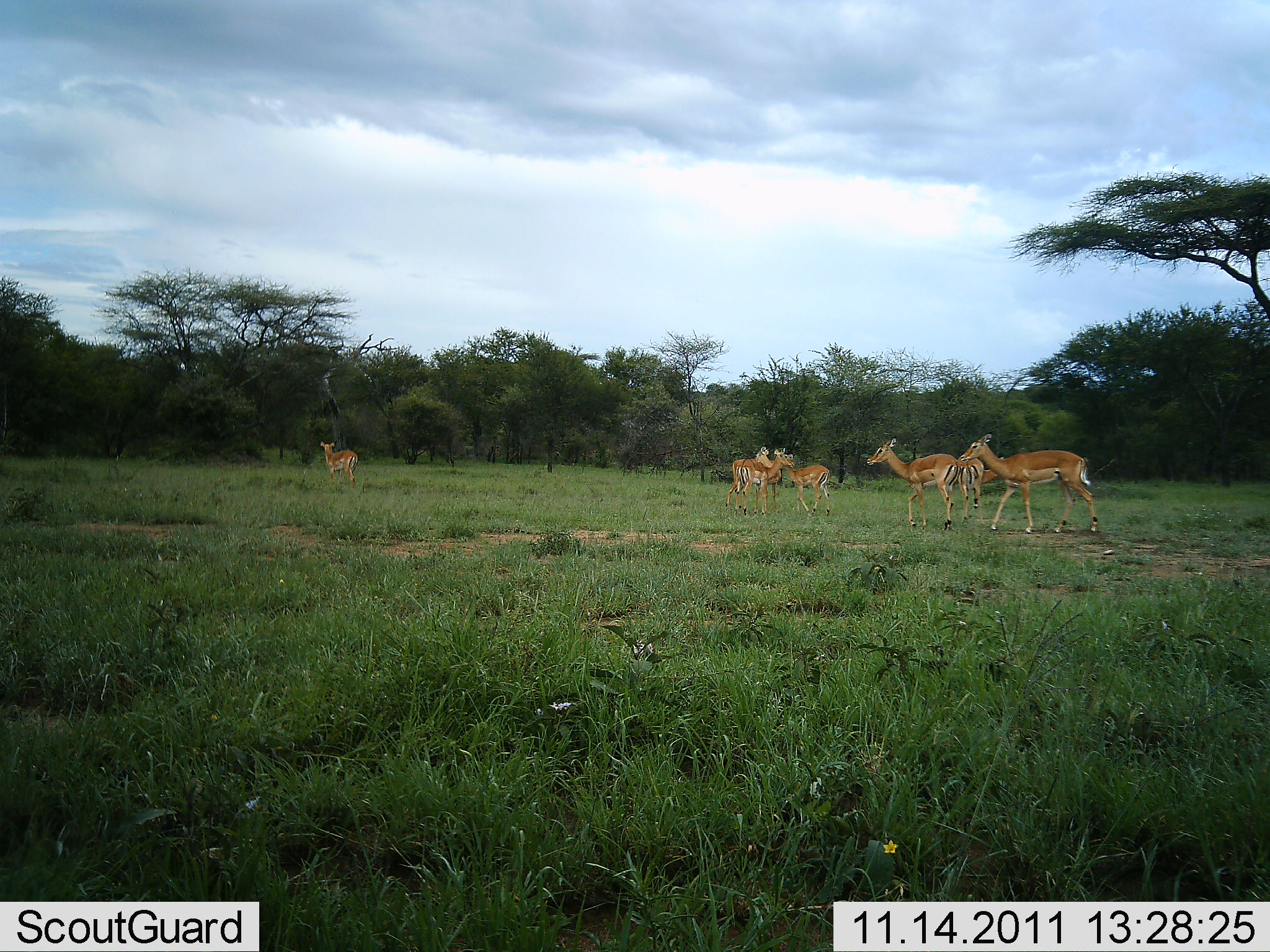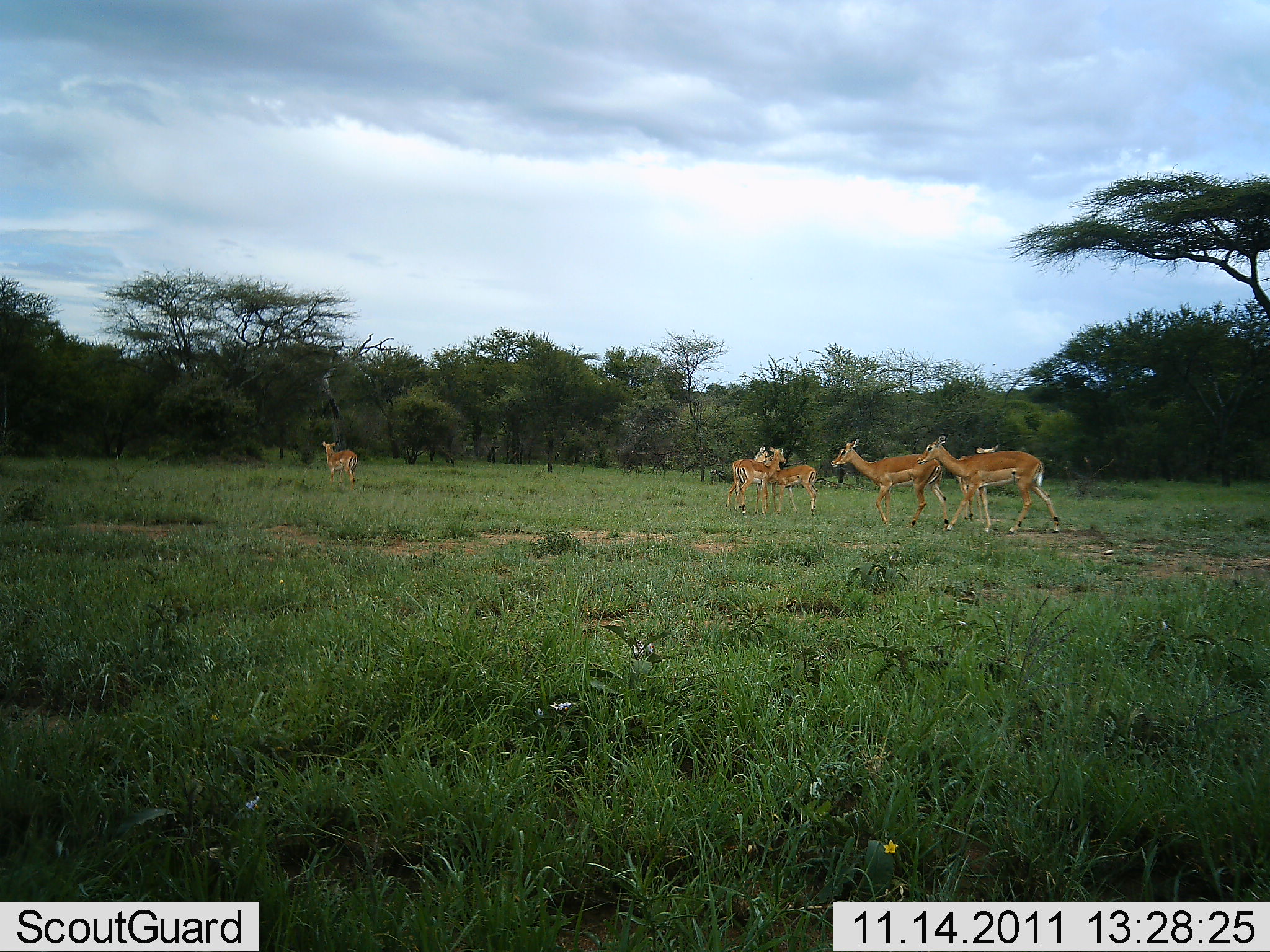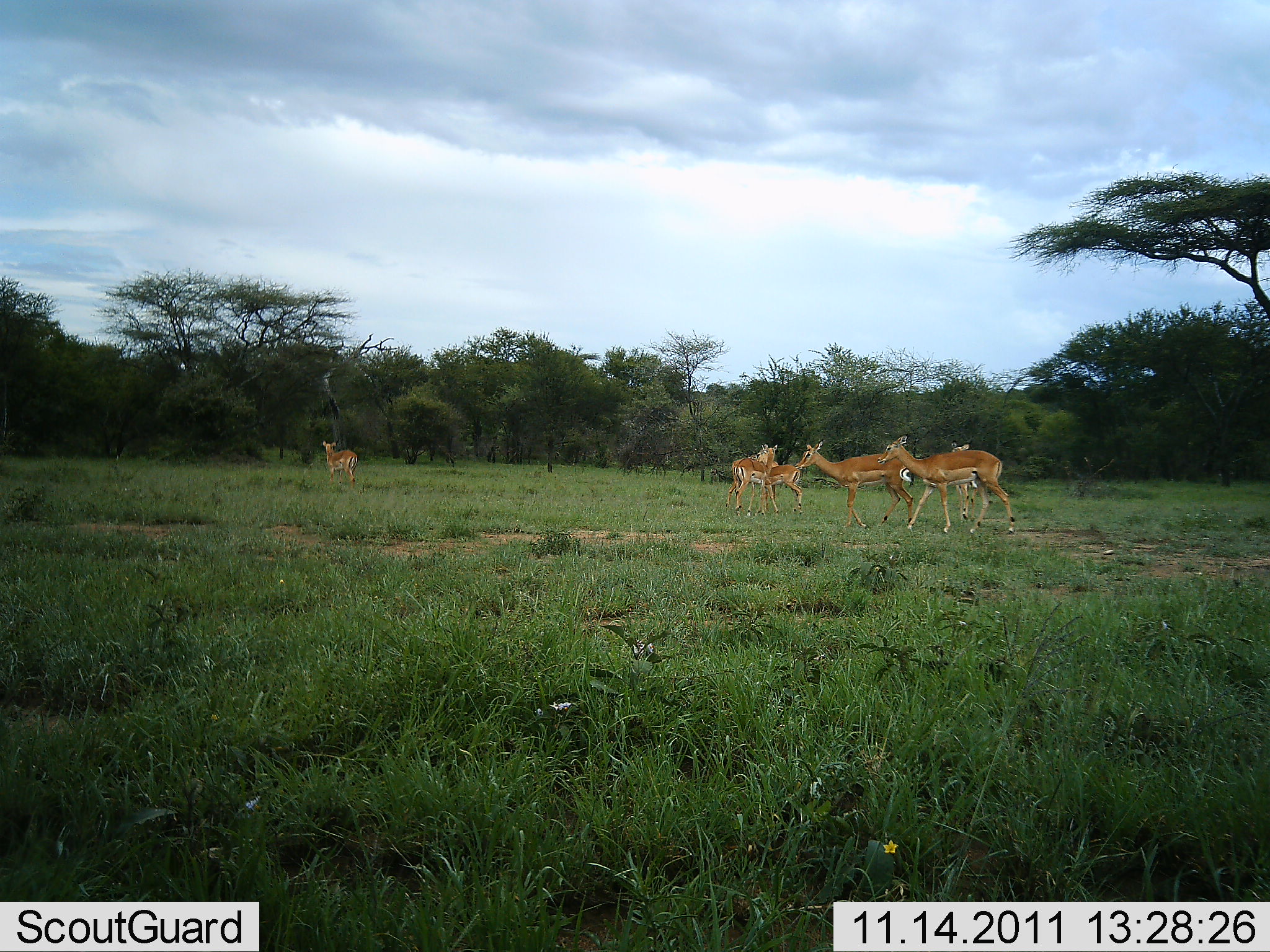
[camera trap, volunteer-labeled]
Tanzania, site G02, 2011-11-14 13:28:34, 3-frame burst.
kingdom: Animalia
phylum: Chordata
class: Mammalia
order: Artiodactyla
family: Bovidae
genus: Aepyceros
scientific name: Aepyceros melampus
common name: impala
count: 7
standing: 60%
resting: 0%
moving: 100%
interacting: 20%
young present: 0%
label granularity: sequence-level